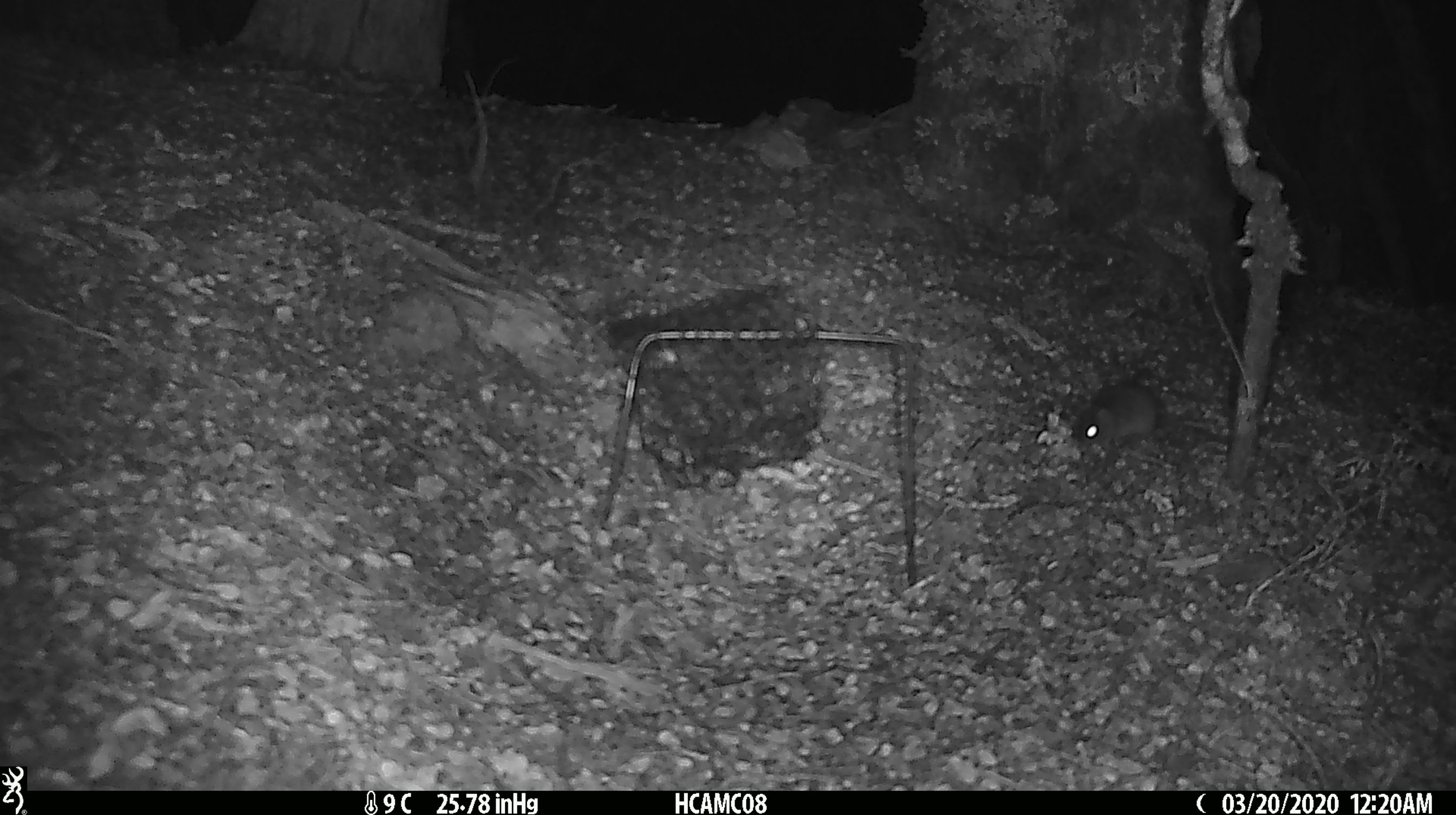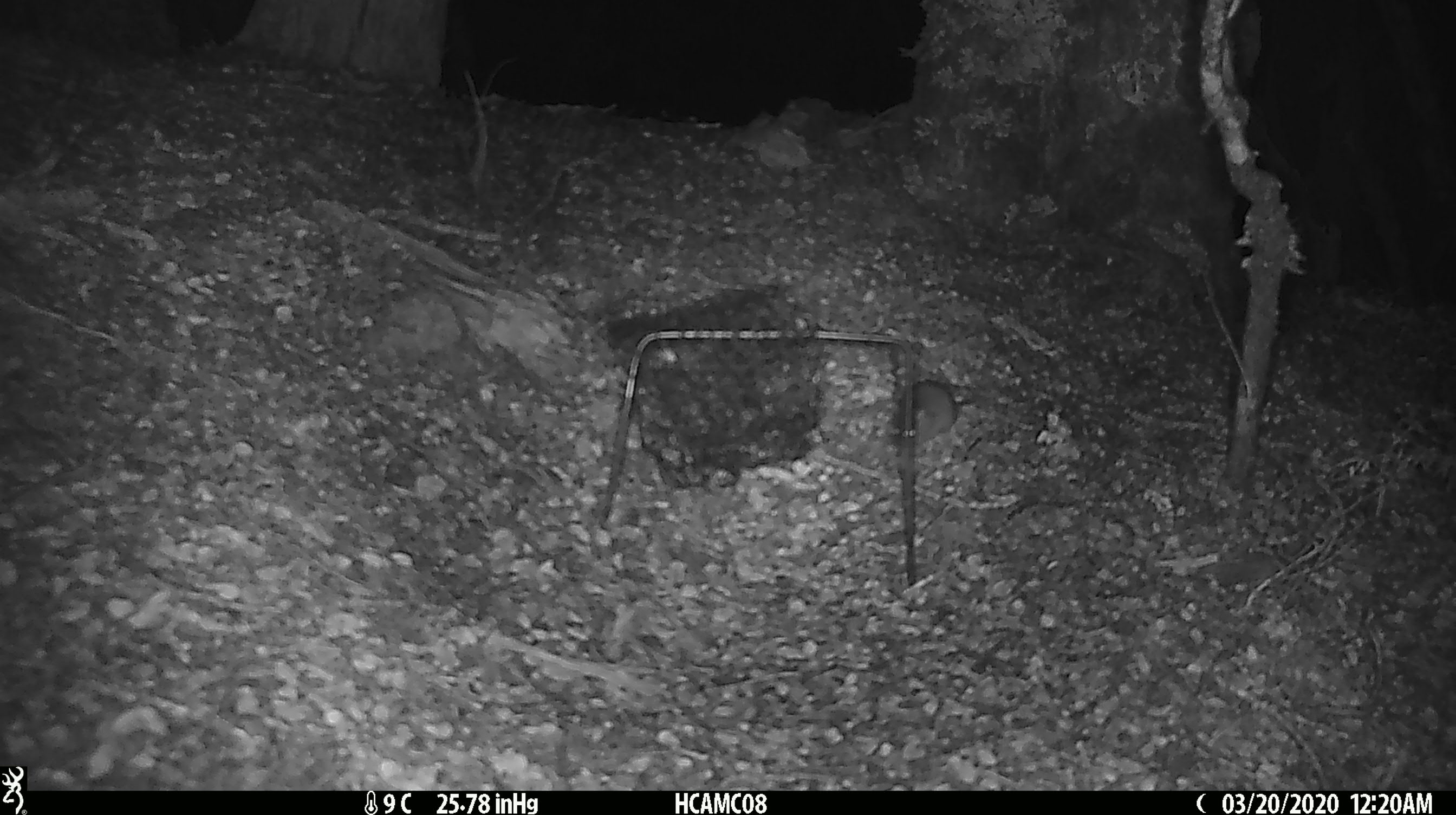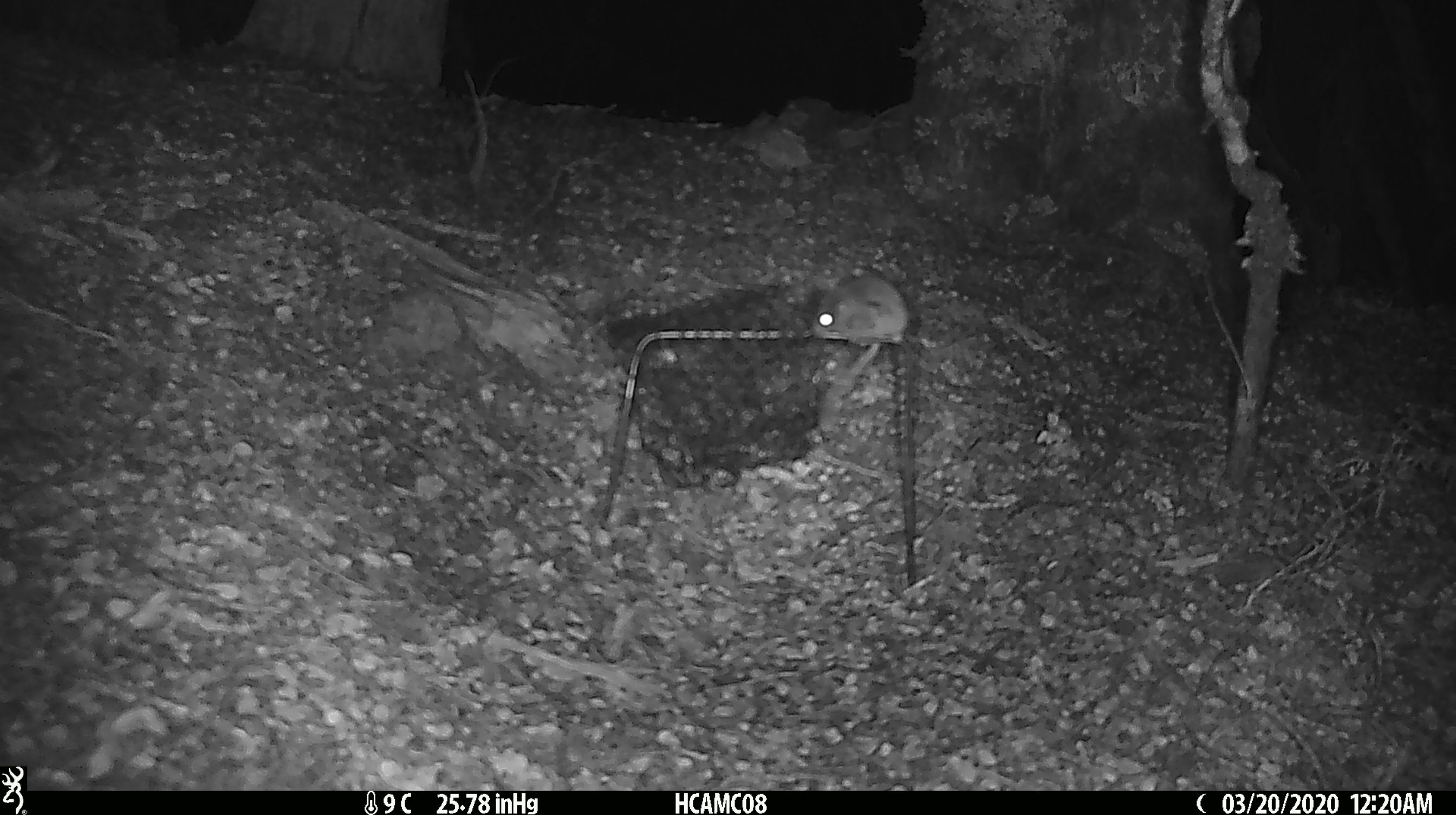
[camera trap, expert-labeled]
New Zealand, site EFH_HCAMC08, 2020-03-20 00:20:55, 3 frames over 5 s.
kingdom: Animalia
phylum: Chordata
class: Mammalia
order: Rodentia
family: Muridae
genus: Mus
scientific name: Mus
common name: mouse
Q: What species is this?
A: Mouse (Mus).